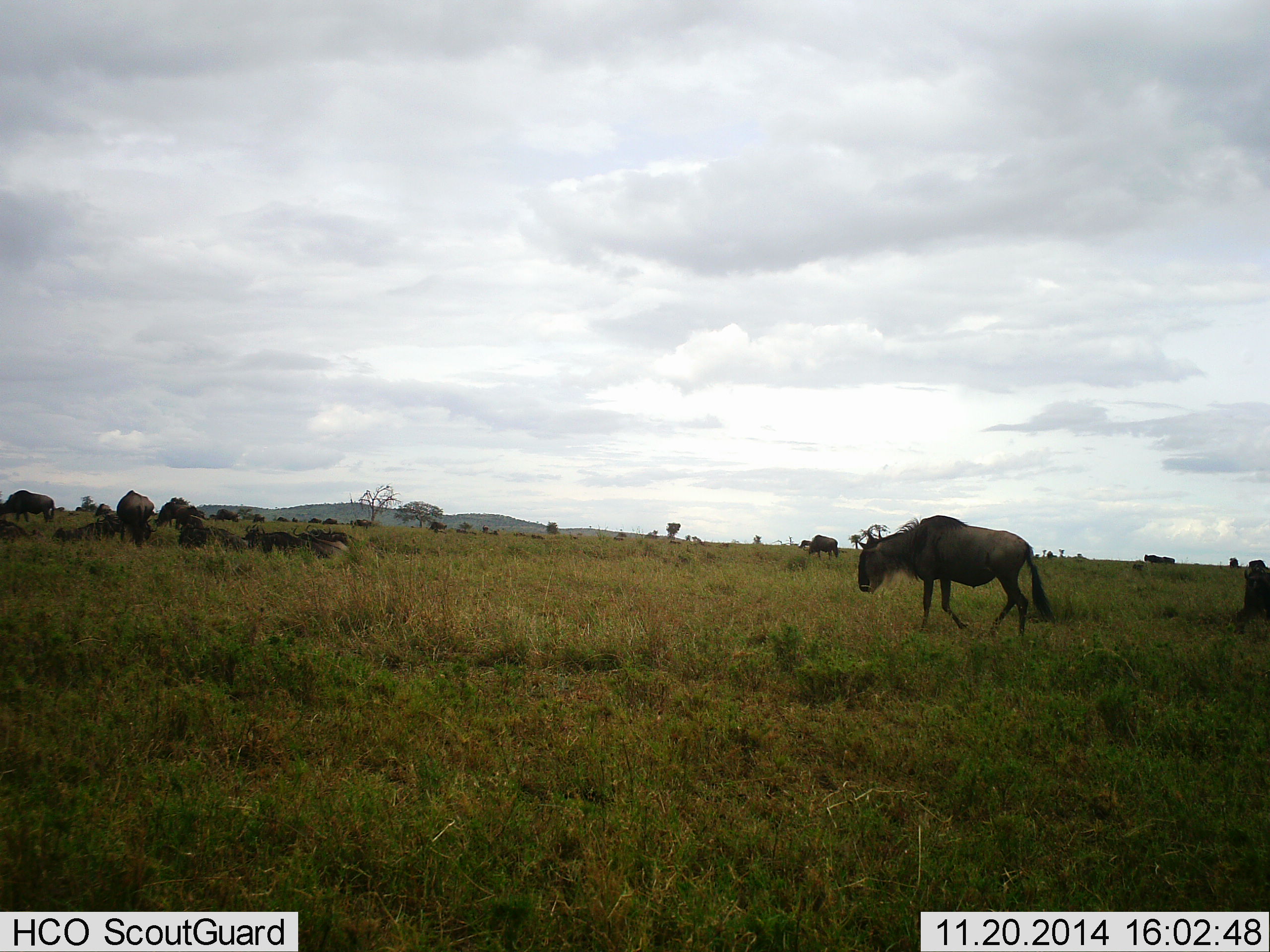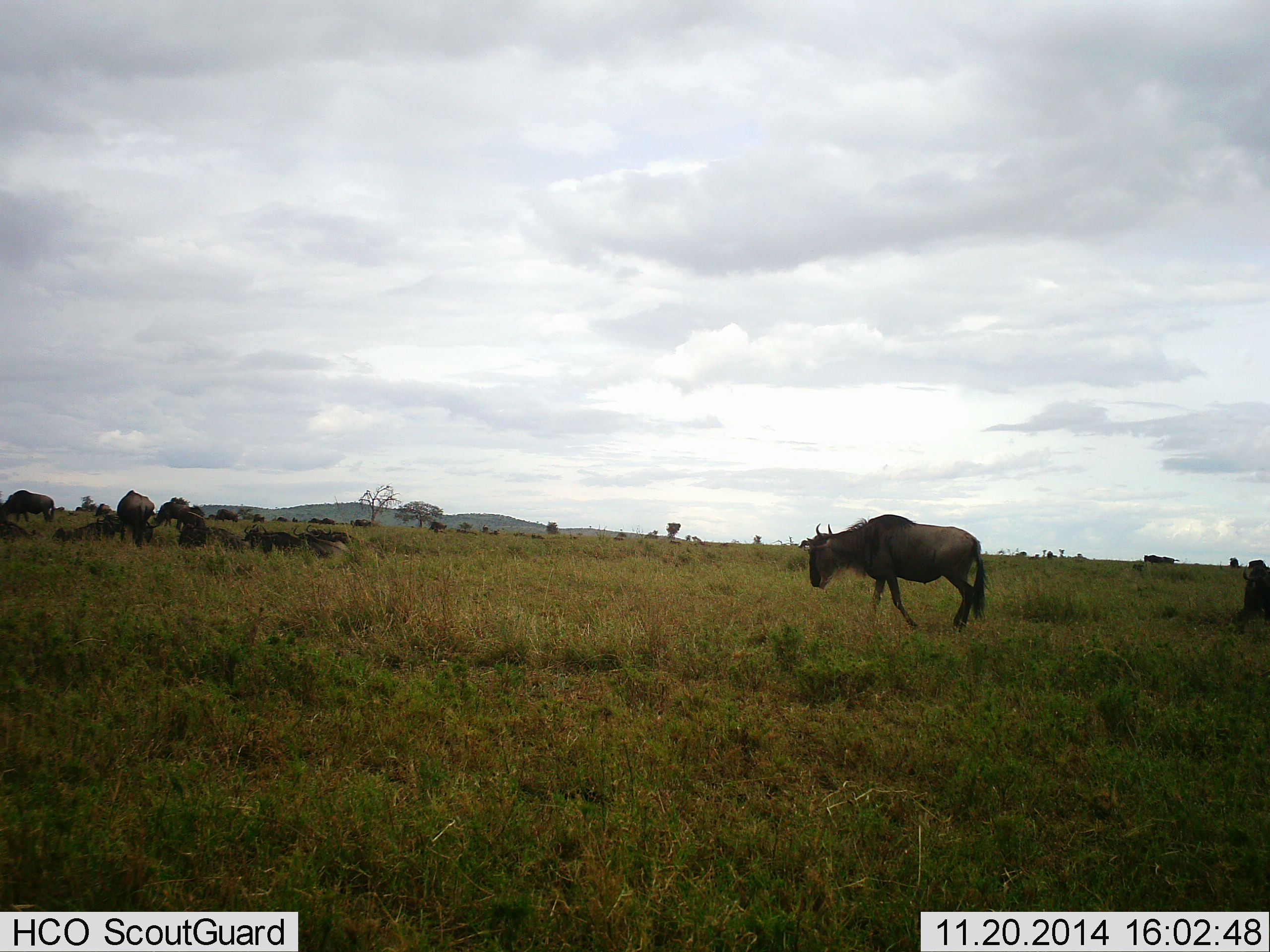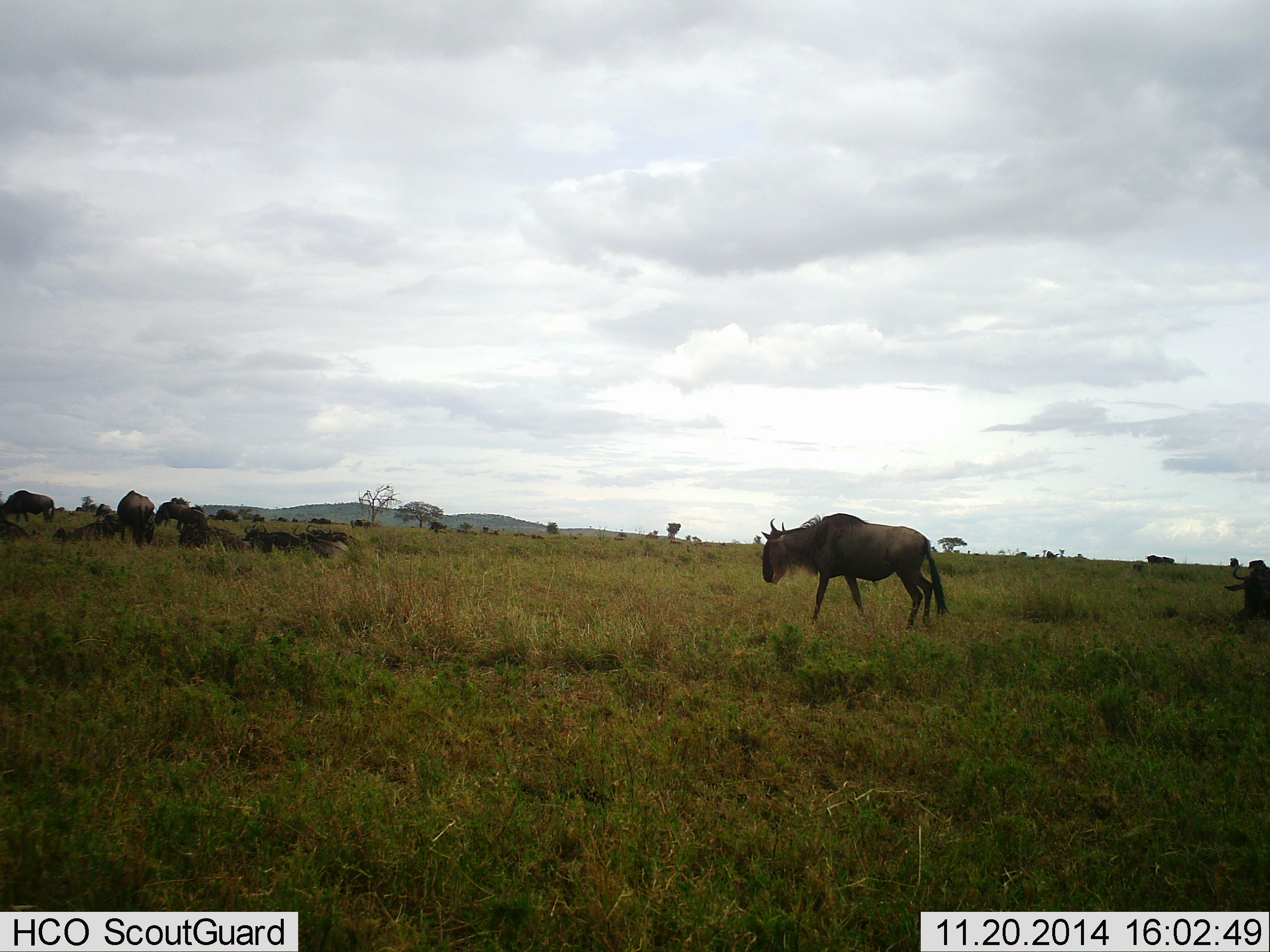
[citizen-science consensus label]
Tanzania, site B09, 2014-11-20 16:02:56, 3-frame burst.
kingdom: Animalia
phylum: Chordata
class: Mammalia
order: Artiodactyla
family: Bovidae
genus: Connochaetes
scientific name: Connochaetes taurinus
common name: blue wildebeest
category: wildebeest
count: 11-50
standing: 40%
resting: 30%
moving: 80%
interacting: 0%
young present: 10%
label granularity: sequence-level